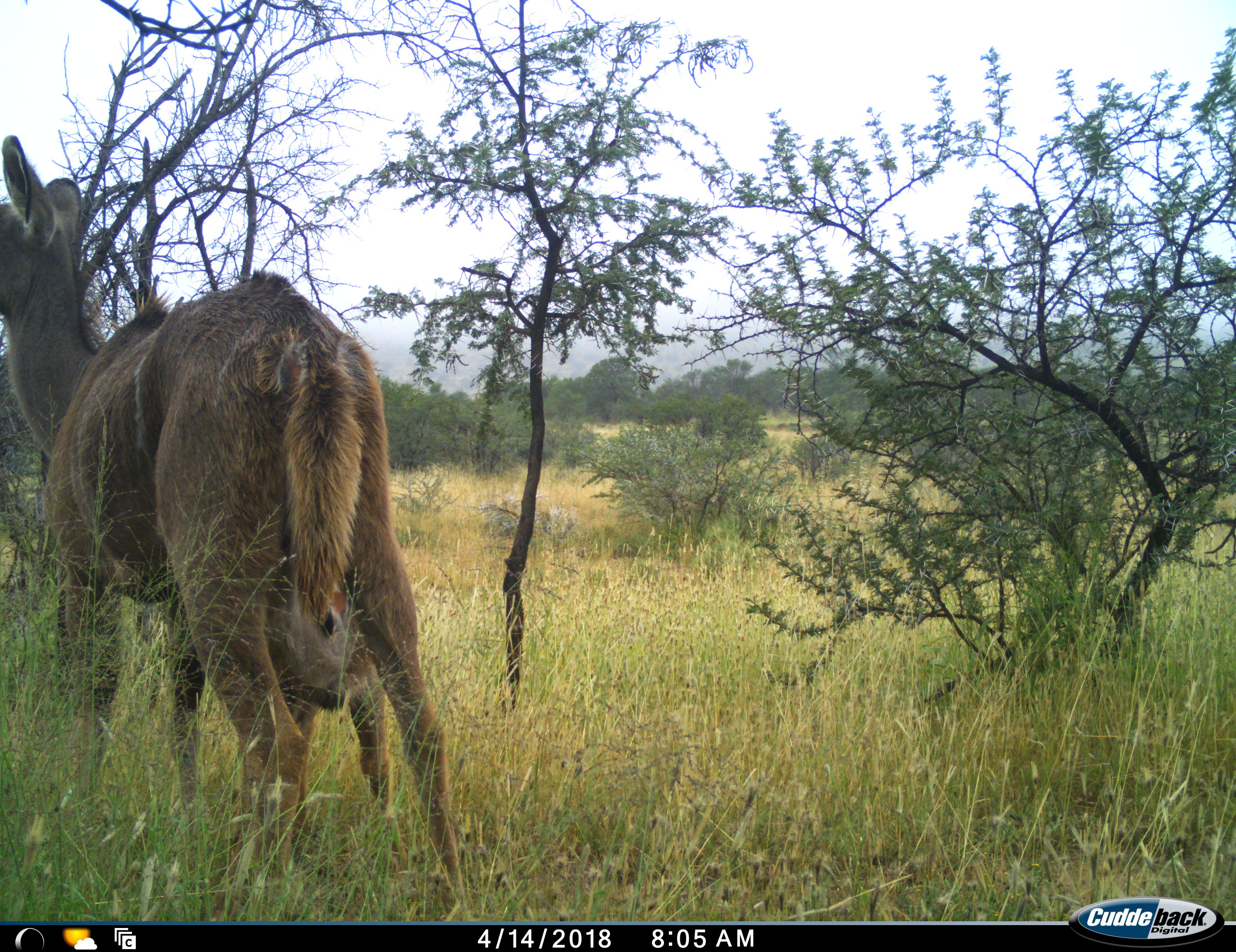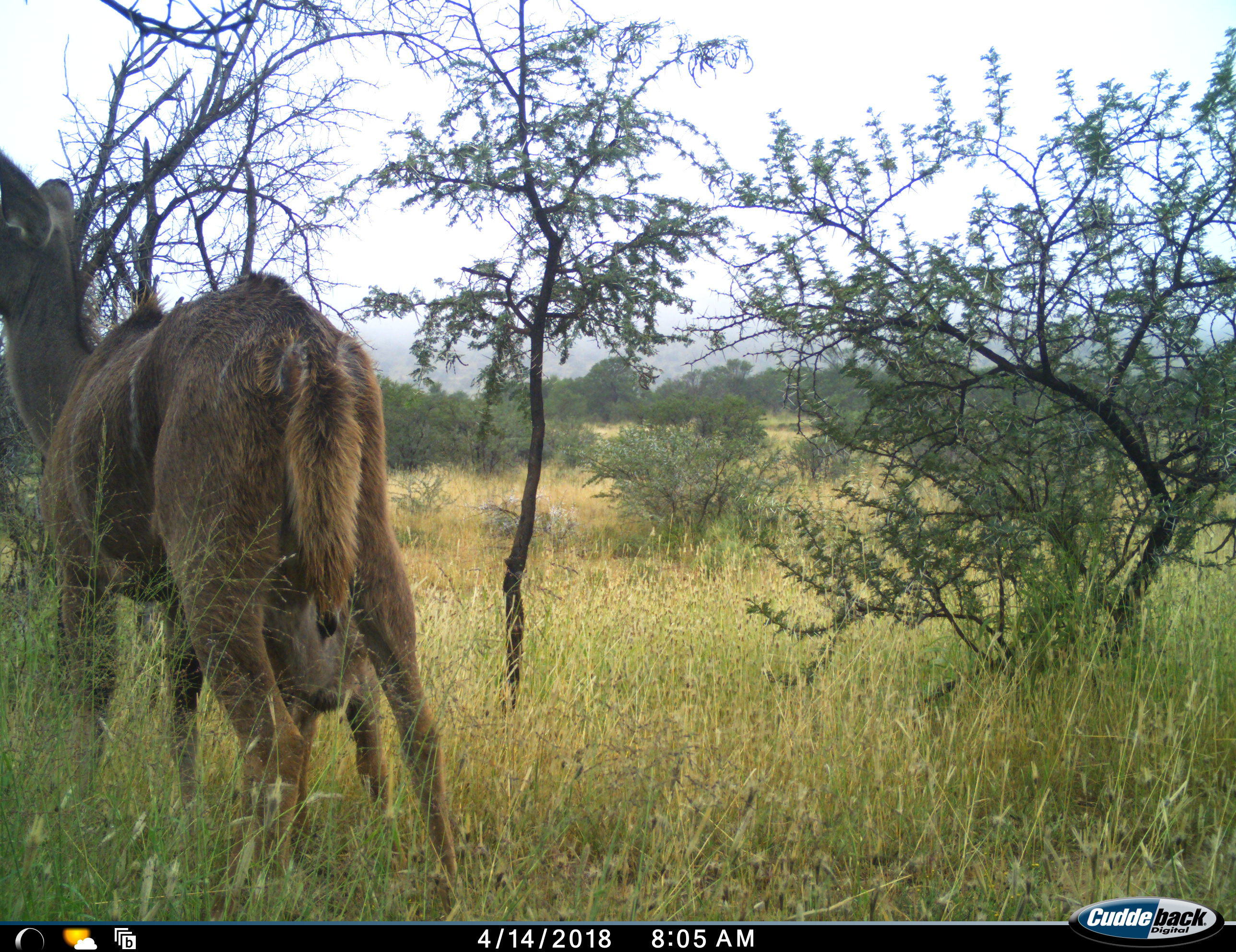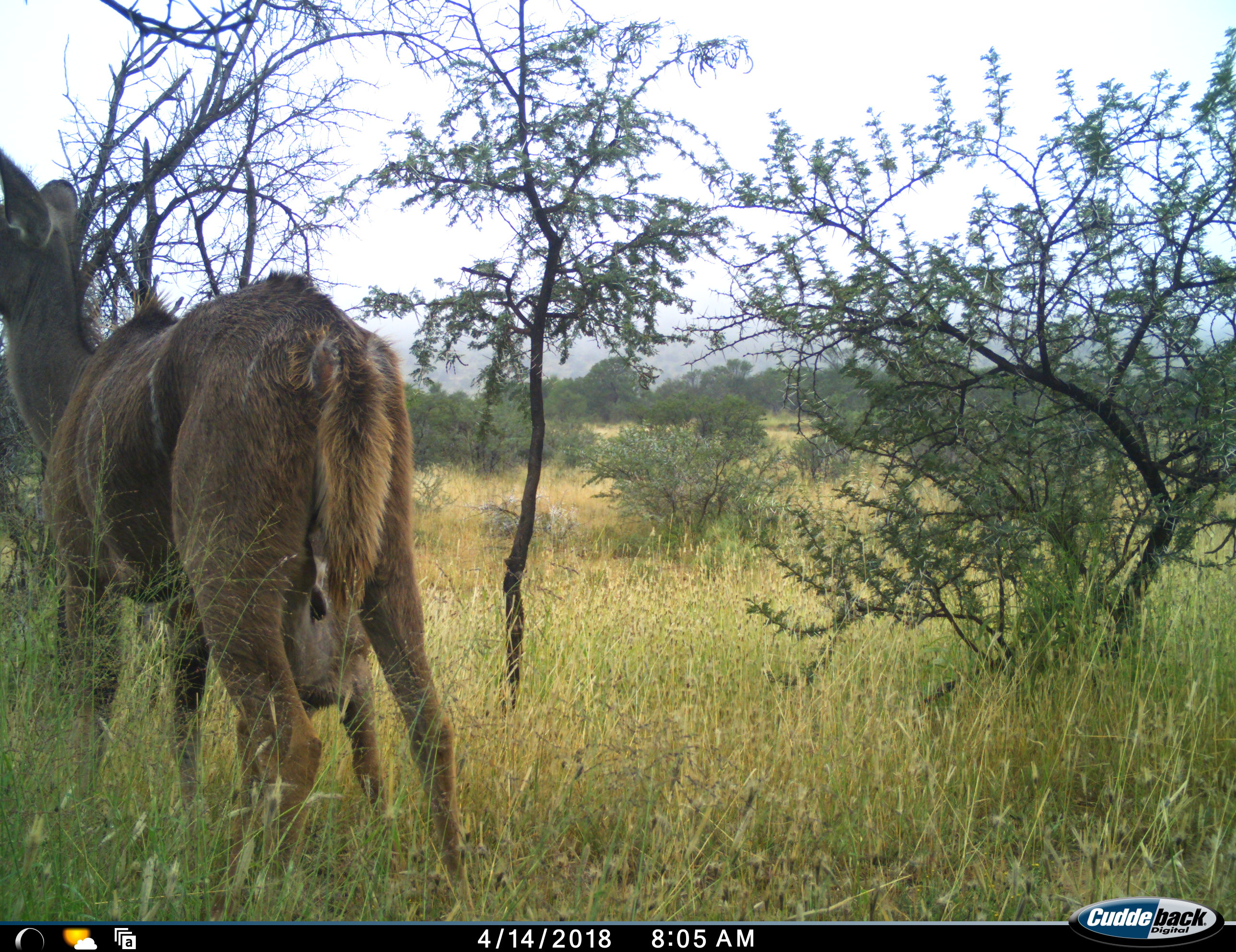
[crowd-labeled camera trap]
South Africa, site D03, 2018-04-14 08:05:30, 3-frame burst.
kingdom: Animalia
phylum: Chordata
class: Mammalia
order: Artiodactyla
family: Bovidae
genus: Tragelaphus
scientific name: Tragelaphus strepsiceros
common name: greater kudu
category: kudu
Kudu (greater kudu) (Tragelaphus strepsiceros), count 2. Behavior (volunteer vote fractions): standing 62%, resting 0%, moving 12%, interacting 25%. Young present (vote fraction): 100%. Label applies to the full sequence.